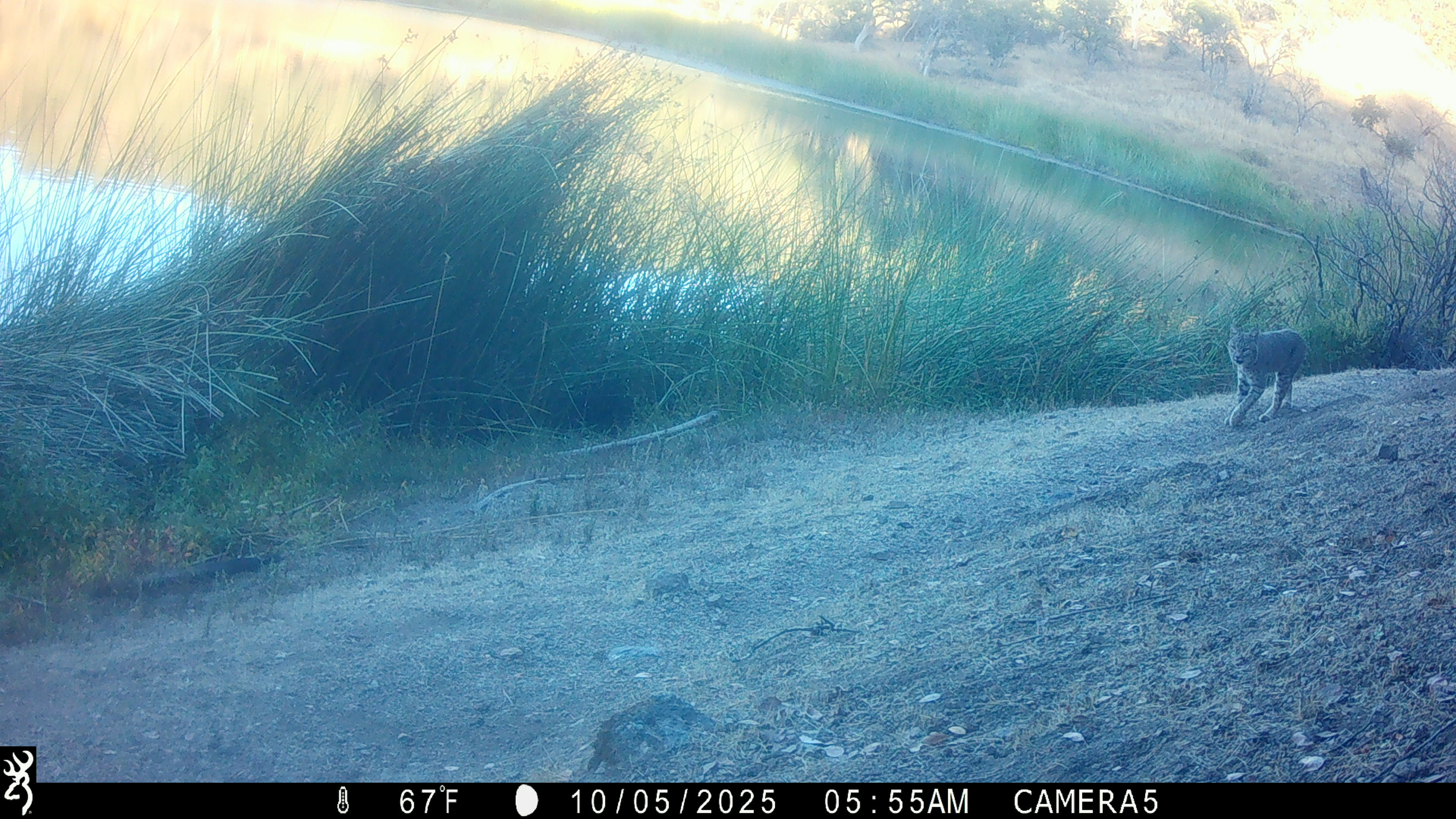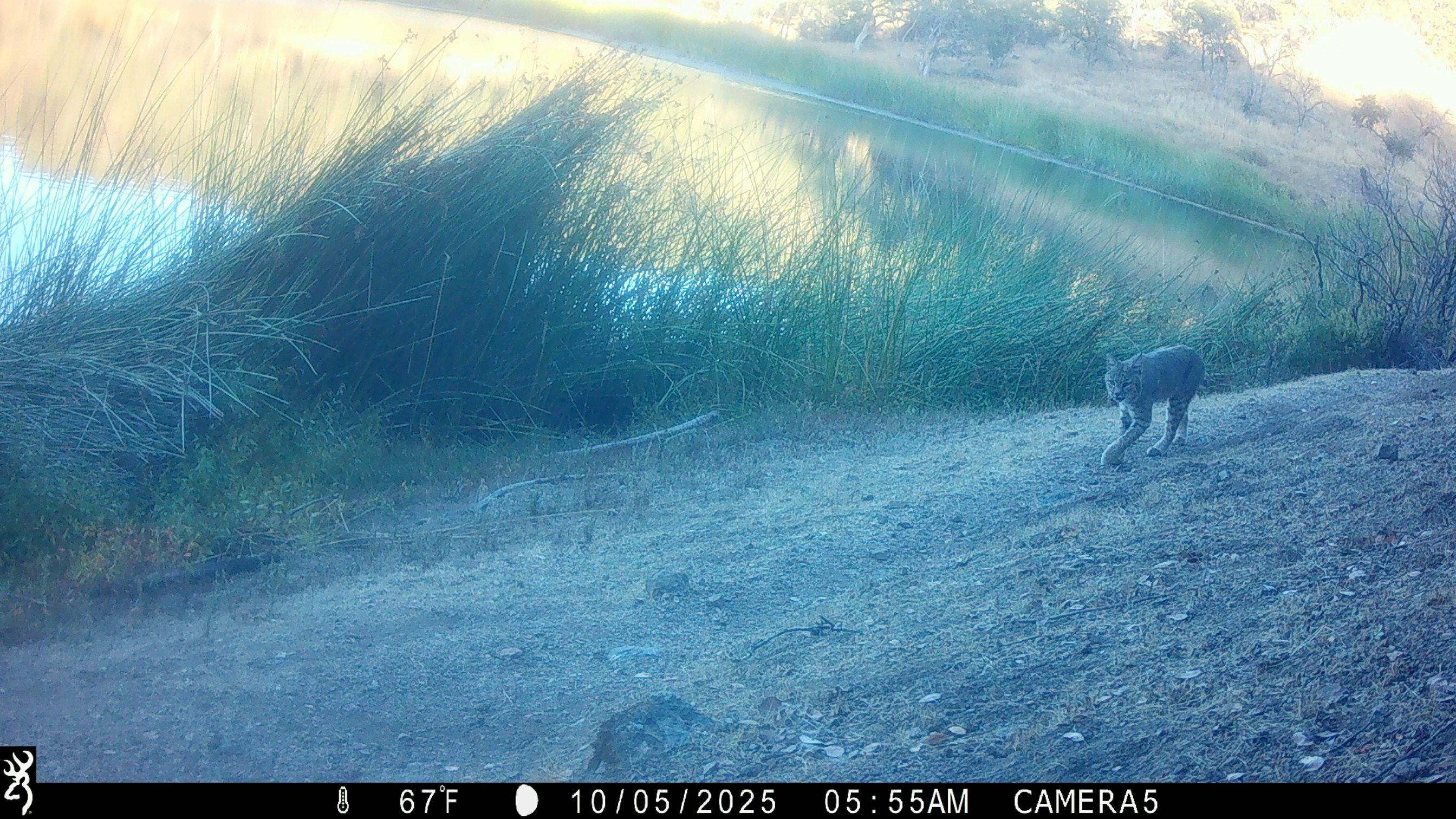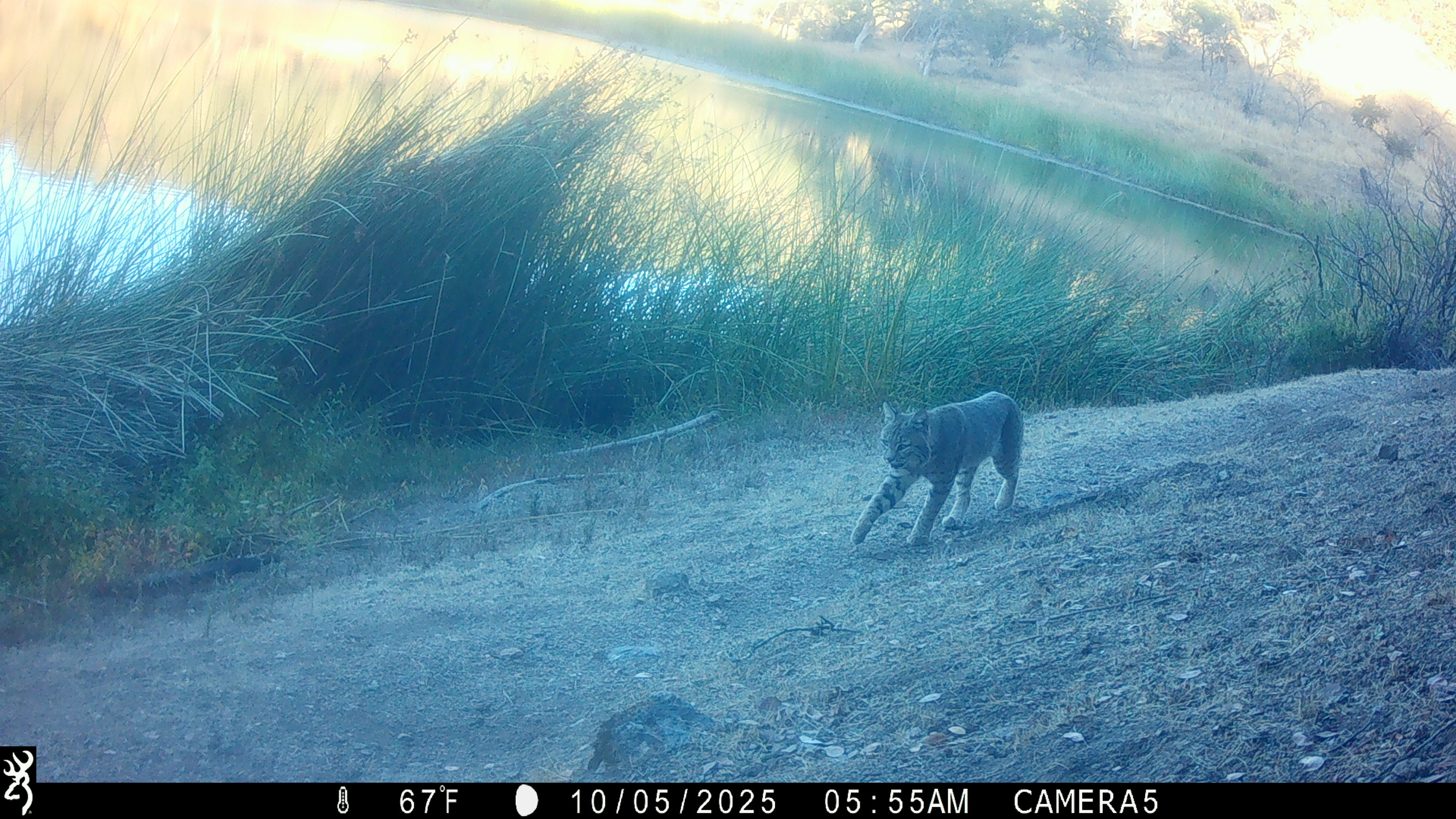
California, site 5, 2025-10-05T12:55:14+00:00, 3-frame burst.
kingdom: Animalia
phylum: Chordata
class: Mammalia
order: Carnivora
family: Felidae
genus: Lynx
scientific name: Lynx rufus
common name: bobcat